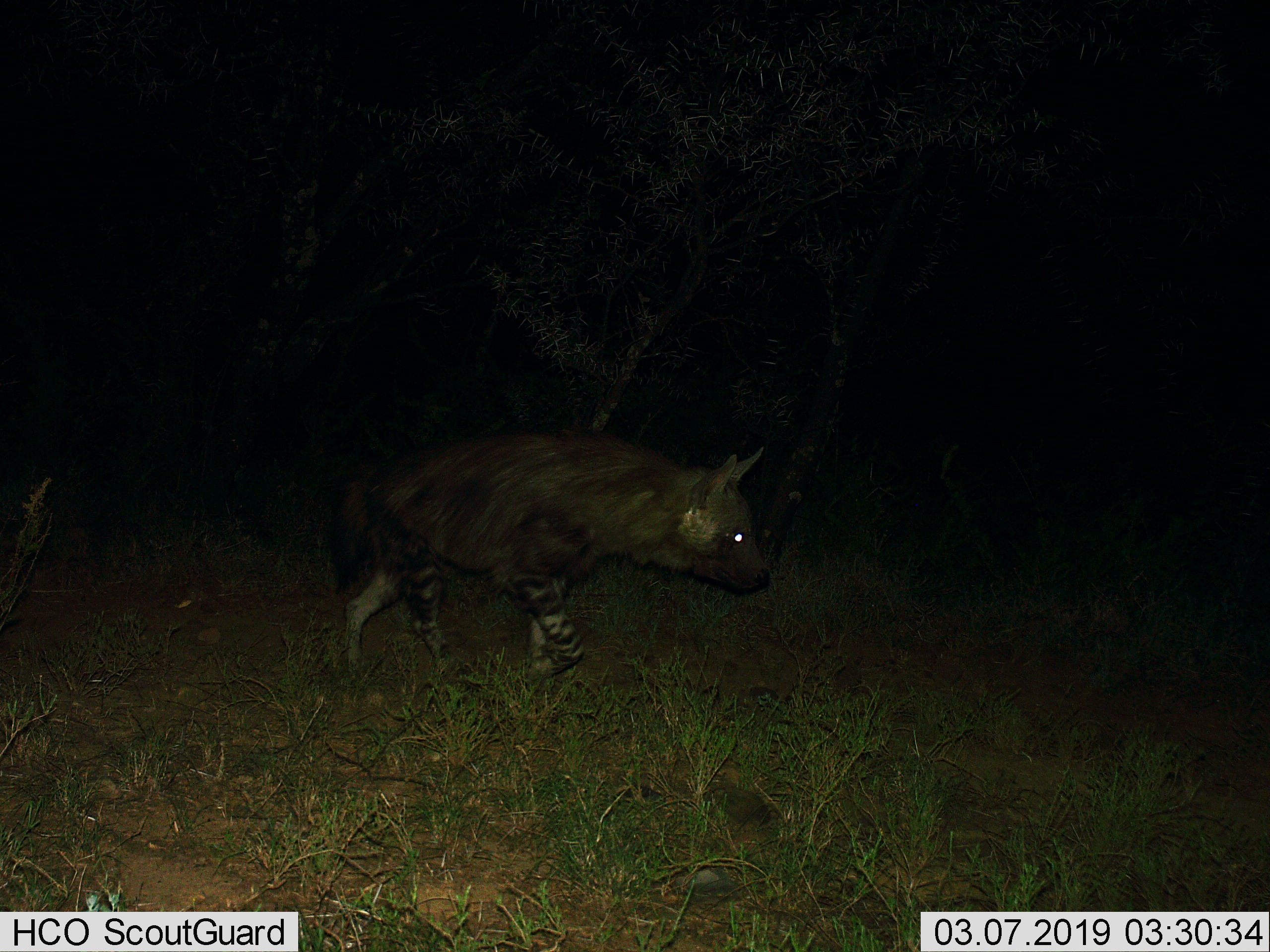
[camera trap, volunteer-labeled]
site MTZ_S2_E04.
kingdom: Animalia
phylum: Chordata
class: Mammalia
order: Carnivora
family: Hyaenidae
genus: Parahyaena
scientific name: Parahyaena brunnea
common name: brown hyena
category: hyenabrown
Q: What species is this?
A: Hyenabrown (brown hyena) (Parahyaena brunnea).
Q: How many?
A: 1.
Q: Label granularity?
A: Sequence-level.